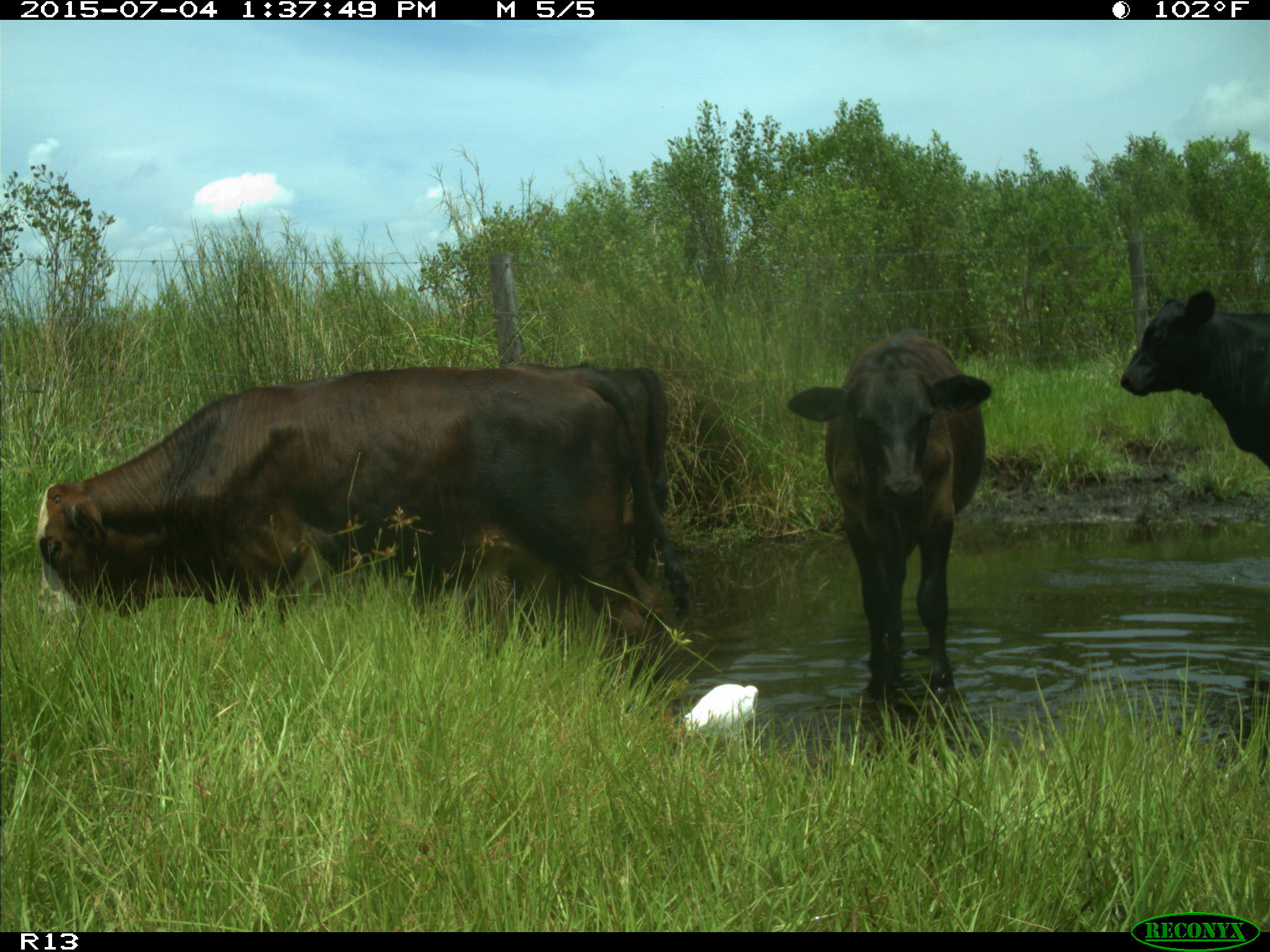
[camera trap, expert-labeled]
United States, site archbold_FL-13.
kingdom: Animalia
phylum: Chordata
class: Mammalia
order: Artiodactyla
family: Bovidae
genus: Bos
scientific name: Bos taurus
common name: domestic cow